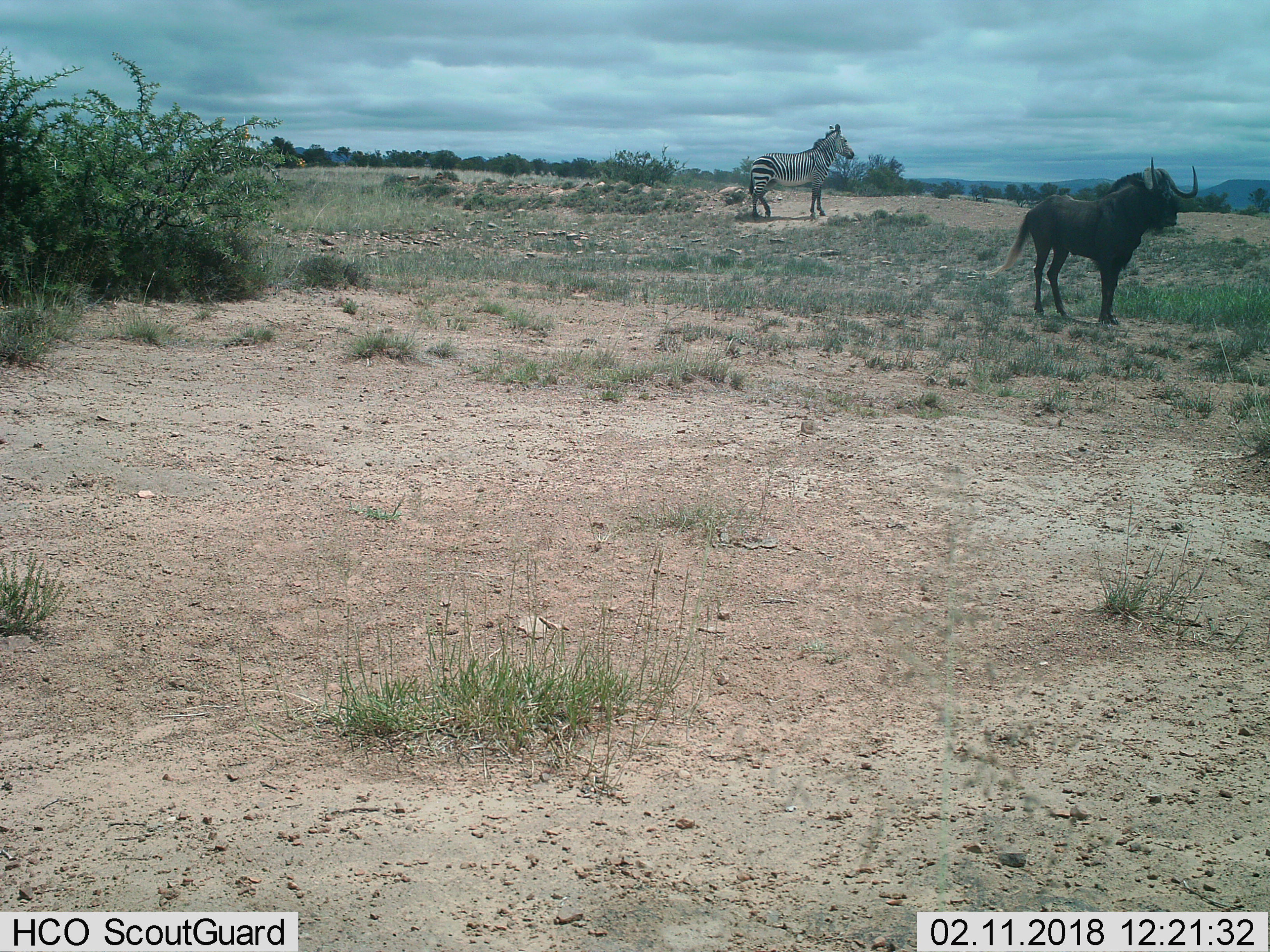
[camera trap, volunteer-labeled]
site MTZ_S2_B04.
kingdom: Animalia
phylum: Chordata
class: Mammalia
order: Artiodactyla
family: Bovidae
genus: Connochaetes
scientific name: Connochaetes gnou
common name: black wildebeest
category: wildebeestblack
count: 1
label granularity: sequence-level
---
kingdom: Animalia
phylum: Chordata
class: Mammalia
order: Perissodactyla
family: Equidae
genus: Equus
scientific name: Equus zebra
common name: mountain zebra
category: zebramountain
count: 1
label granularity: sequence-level